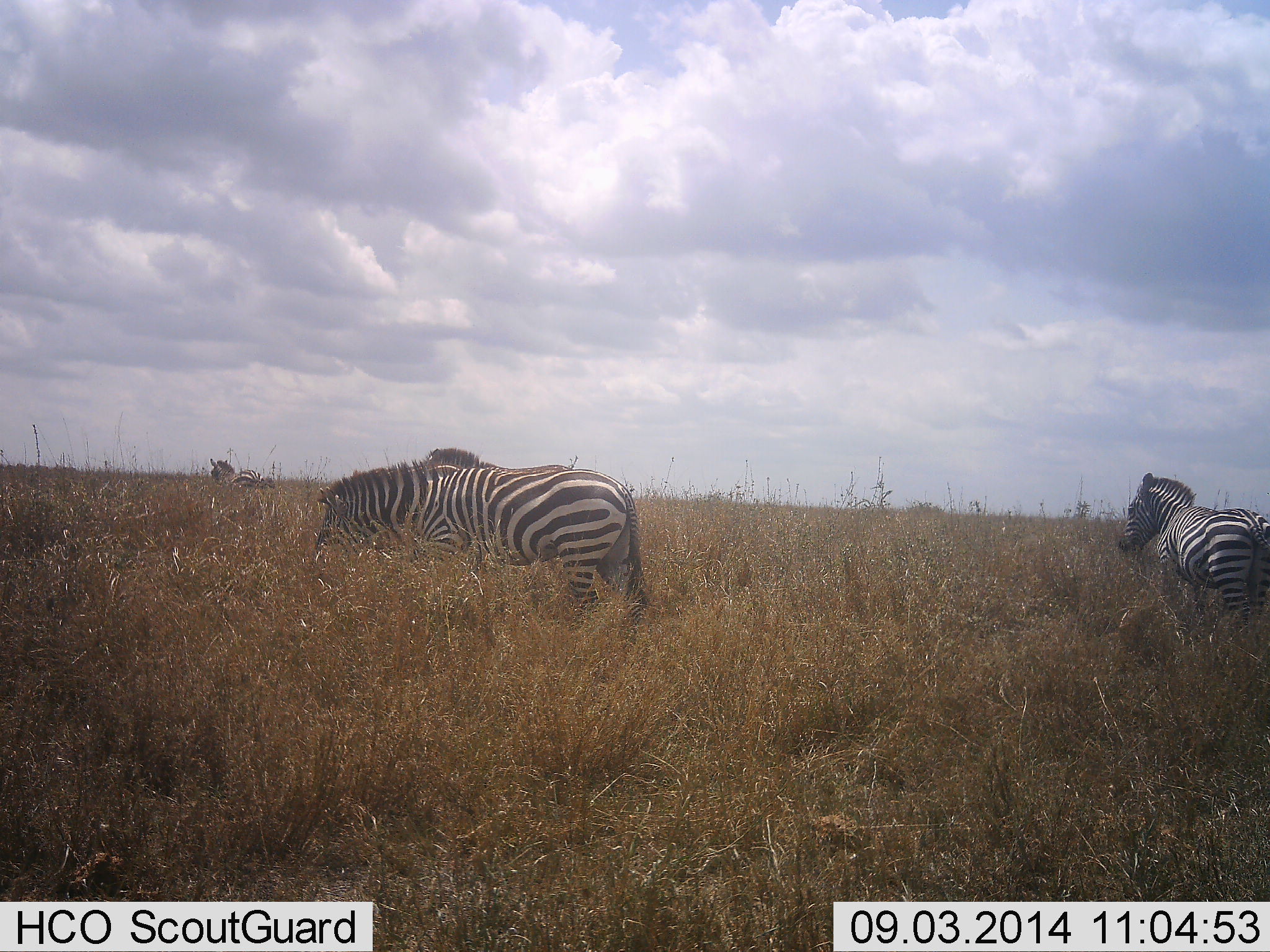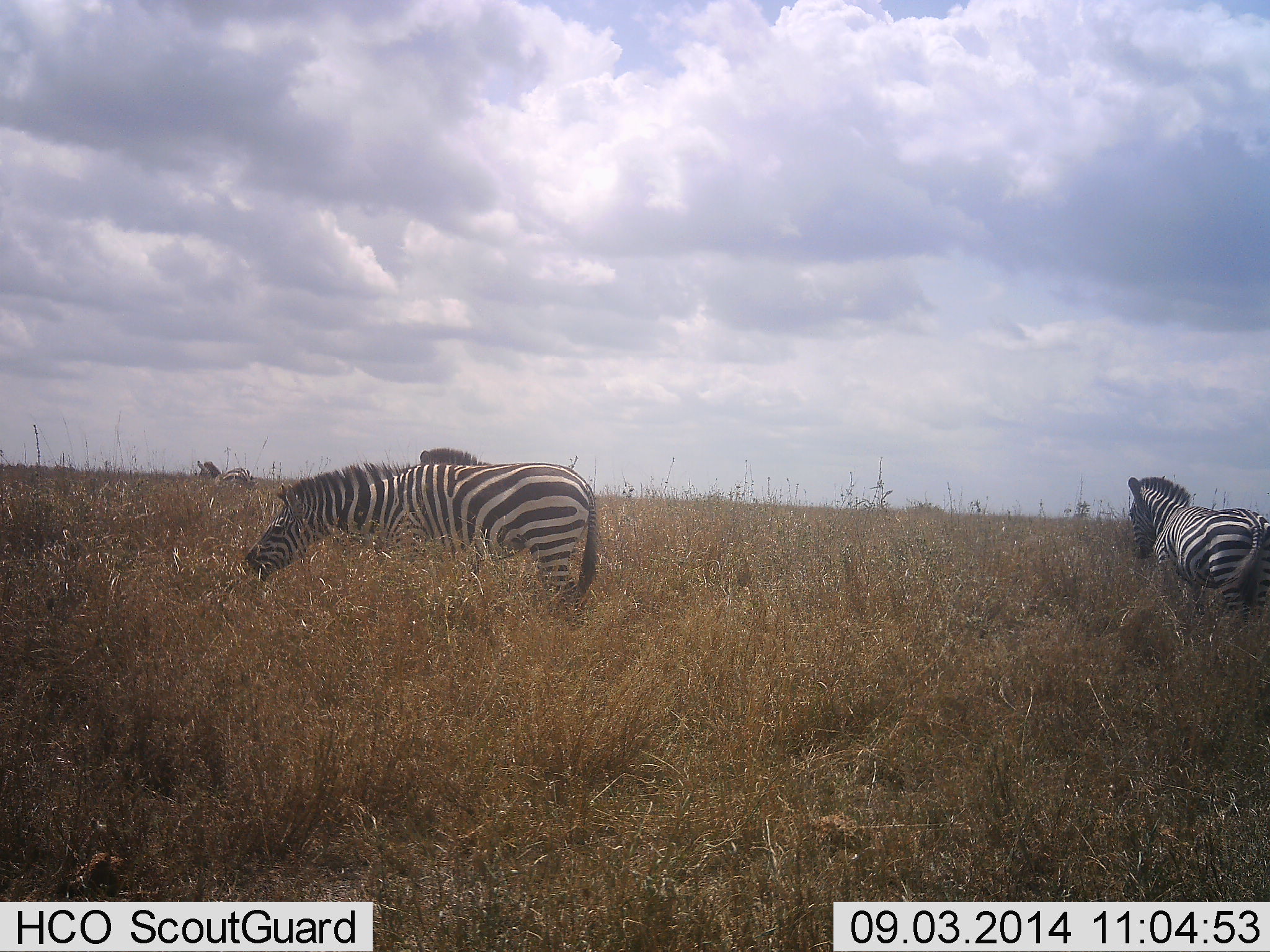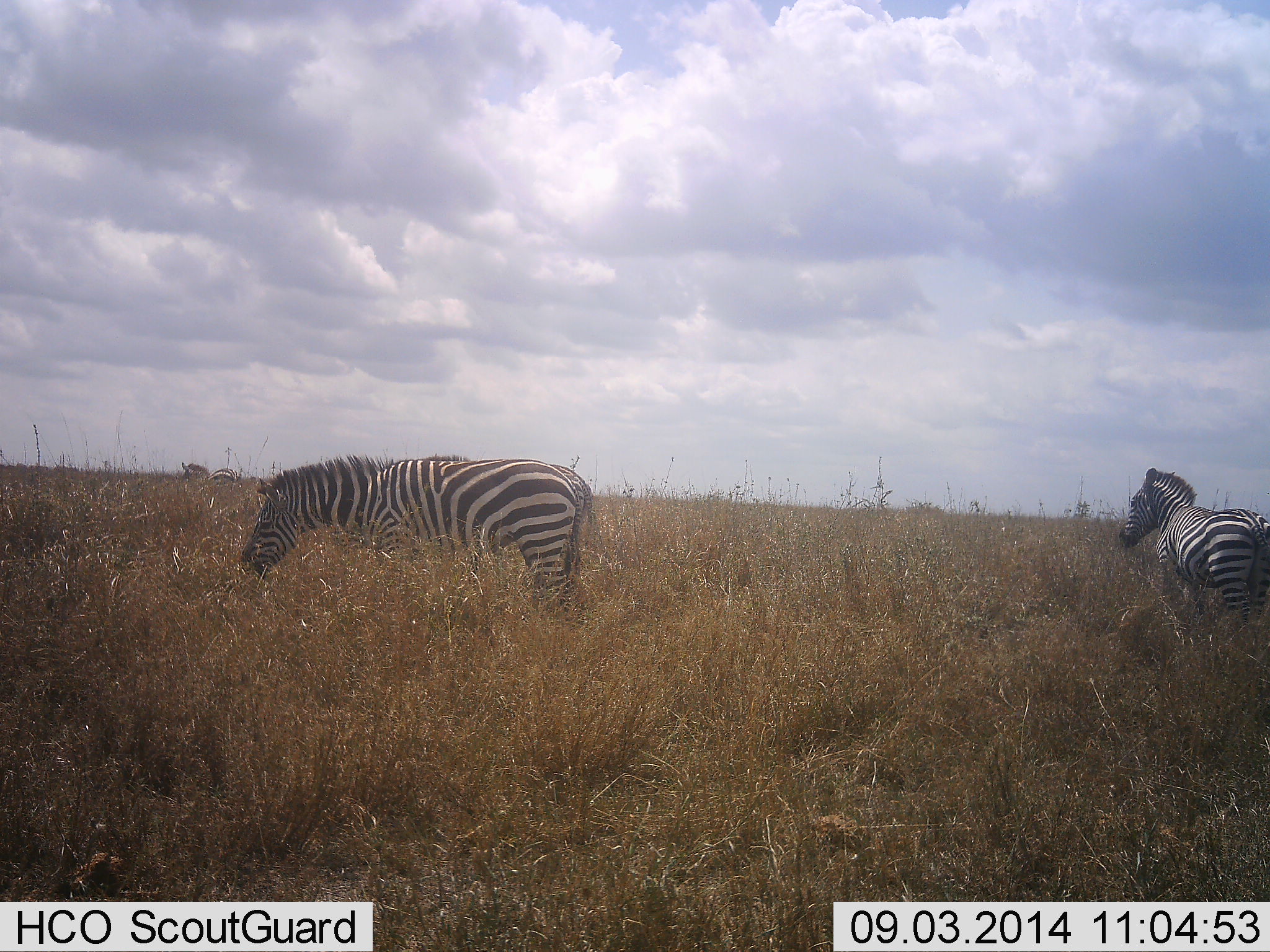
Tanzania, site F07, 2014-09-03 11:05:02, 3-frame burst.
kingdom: Animalia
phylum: Chordata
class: Mammalia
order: Perissodactyla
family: Equidae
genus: Equus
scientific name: Equus quagga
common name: plains zebra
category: zebra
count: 3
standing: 50%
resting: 0%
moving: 20%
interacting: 0%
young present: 0%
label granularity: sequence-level